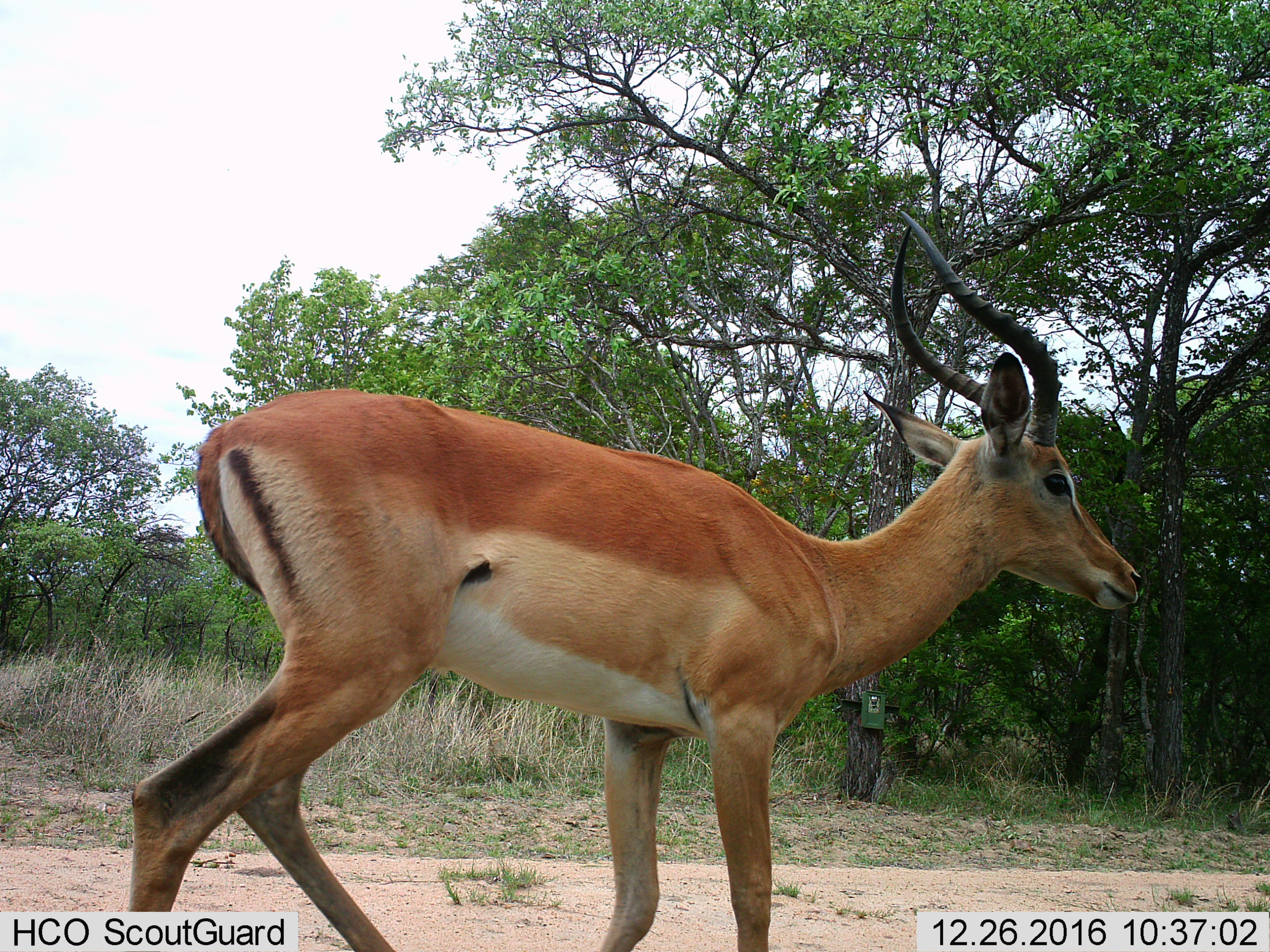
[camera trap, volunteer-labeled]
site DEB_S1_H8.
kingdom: Animalia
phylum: Chordata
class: Mammalia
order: Artiodactyla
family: Bovidae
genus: Aepyceros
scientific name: Aepyceros melampus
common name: impala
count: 1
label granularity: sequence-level